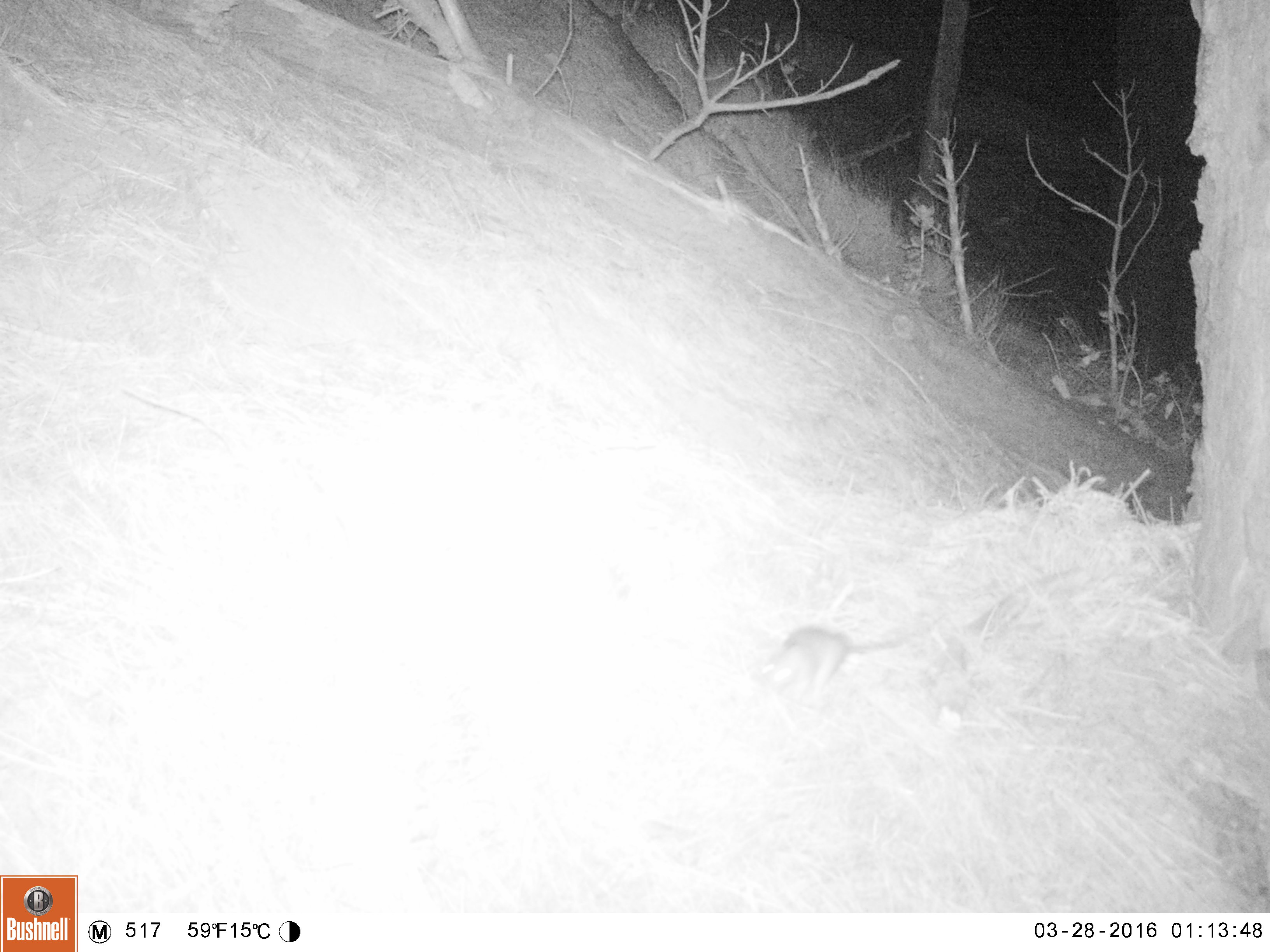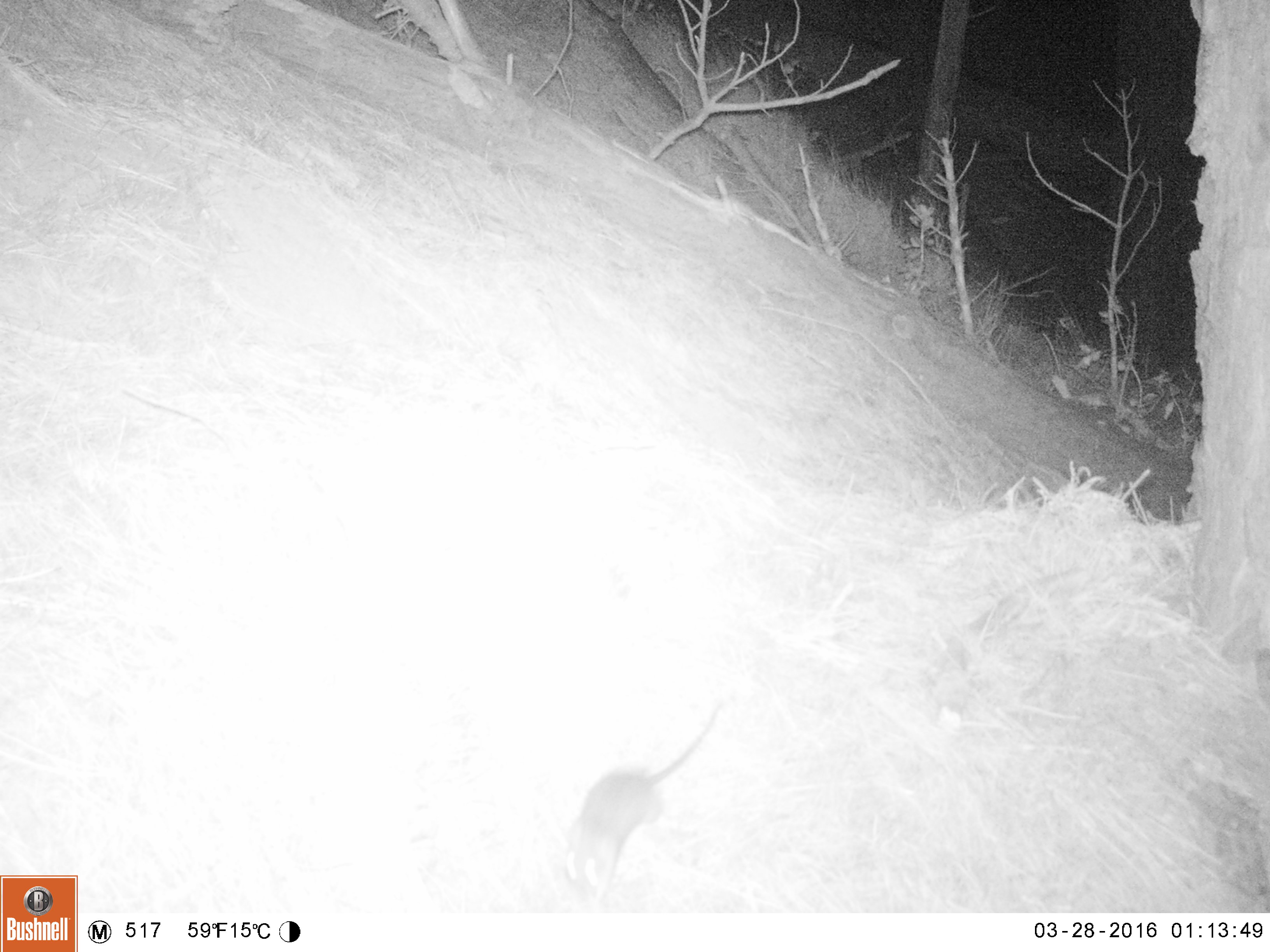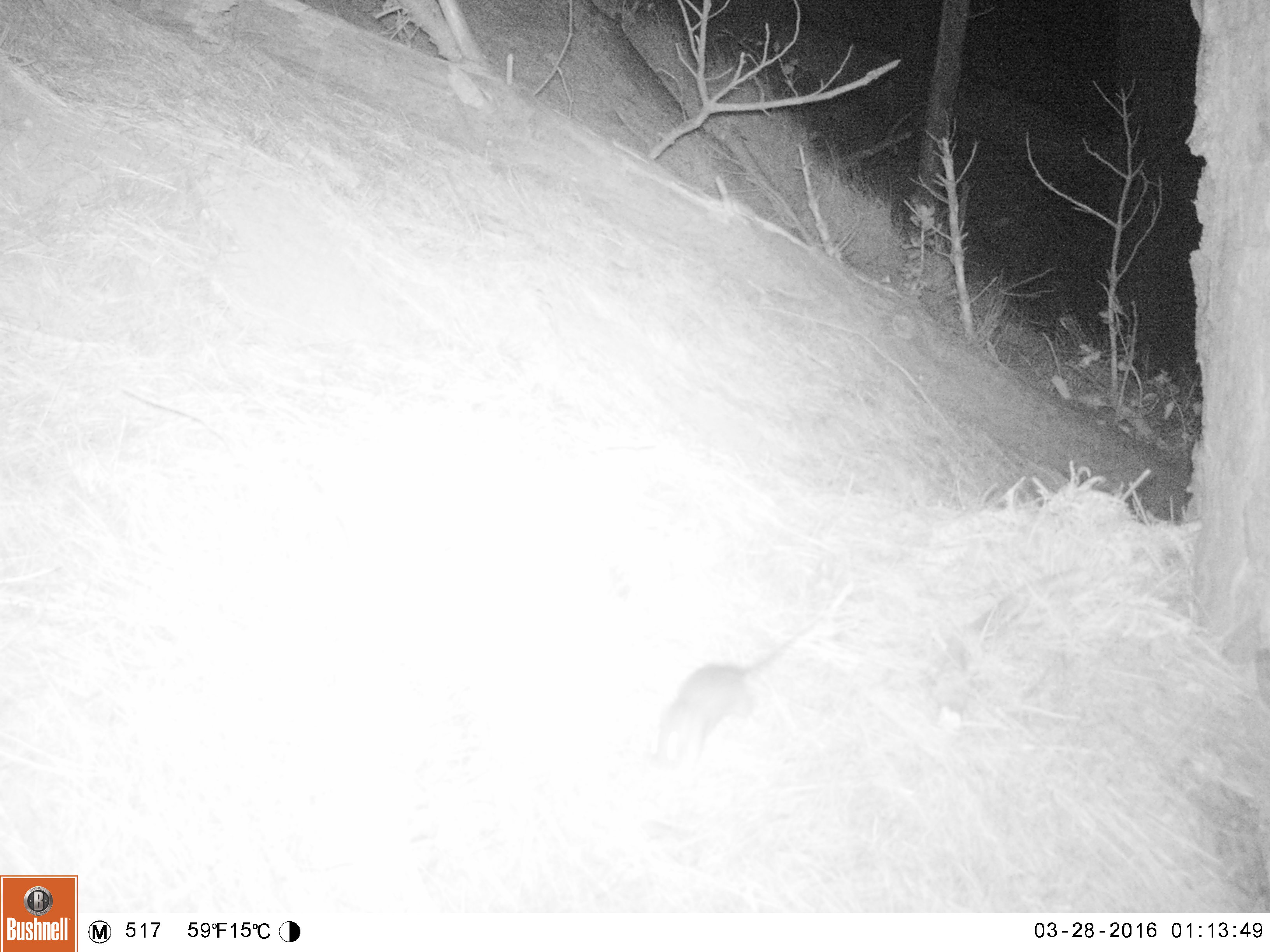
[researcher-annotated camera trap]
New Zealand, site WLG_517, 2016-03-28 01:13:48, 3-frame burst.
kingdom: Animalia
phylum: Chordata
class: Mammalia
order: Rodentia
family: Muridae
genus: Rattus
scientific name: Rattus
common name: rat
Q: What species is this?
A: Rat (Rattus).